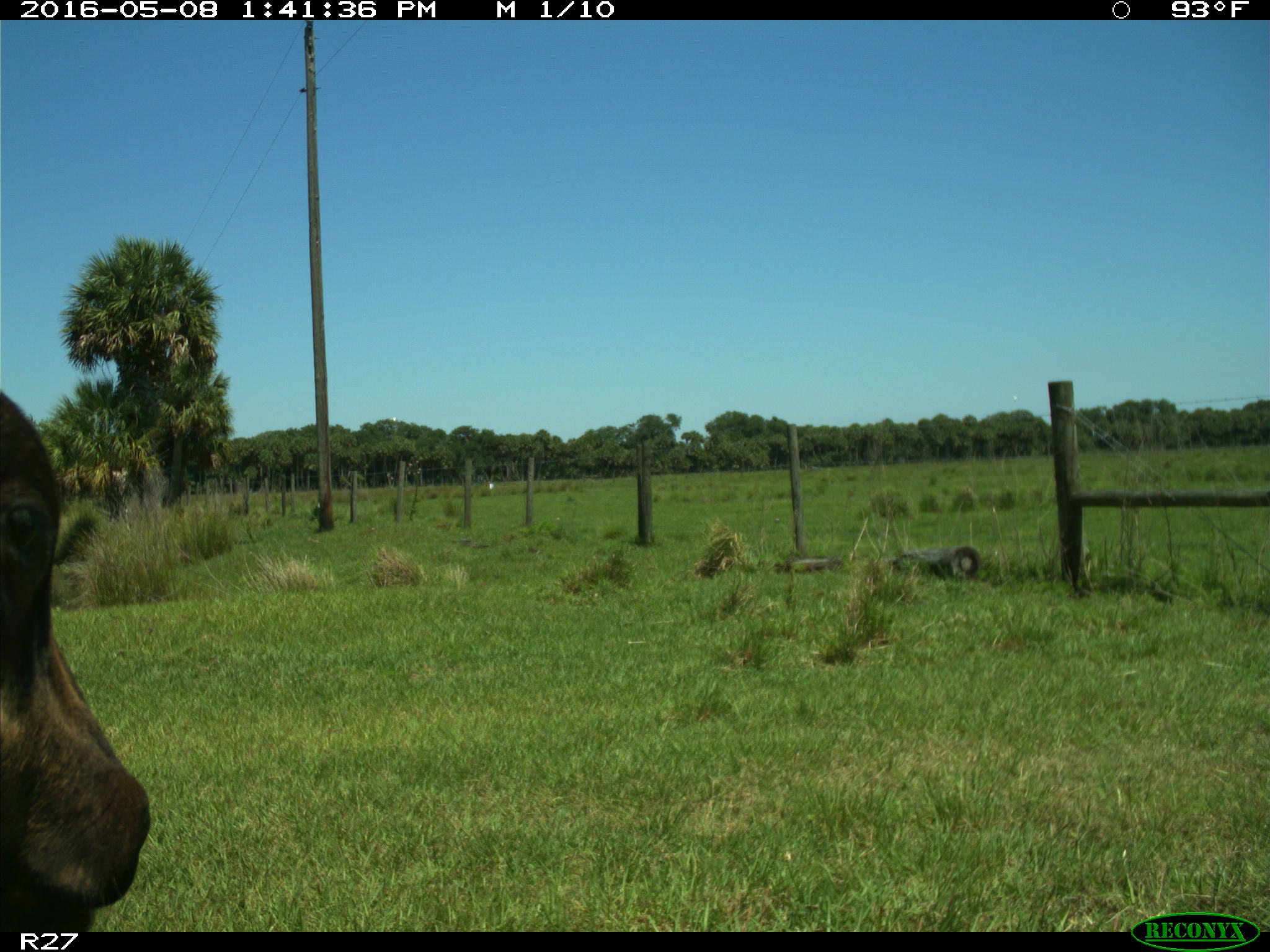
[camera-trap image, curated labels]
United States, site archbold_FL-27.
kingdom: Animalia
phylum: Chordata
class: Mammalia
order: Artiodactyla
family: Bovidae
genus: Bos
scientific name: Bos taurus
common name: domestic cow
Bos taurus (domestic cow).